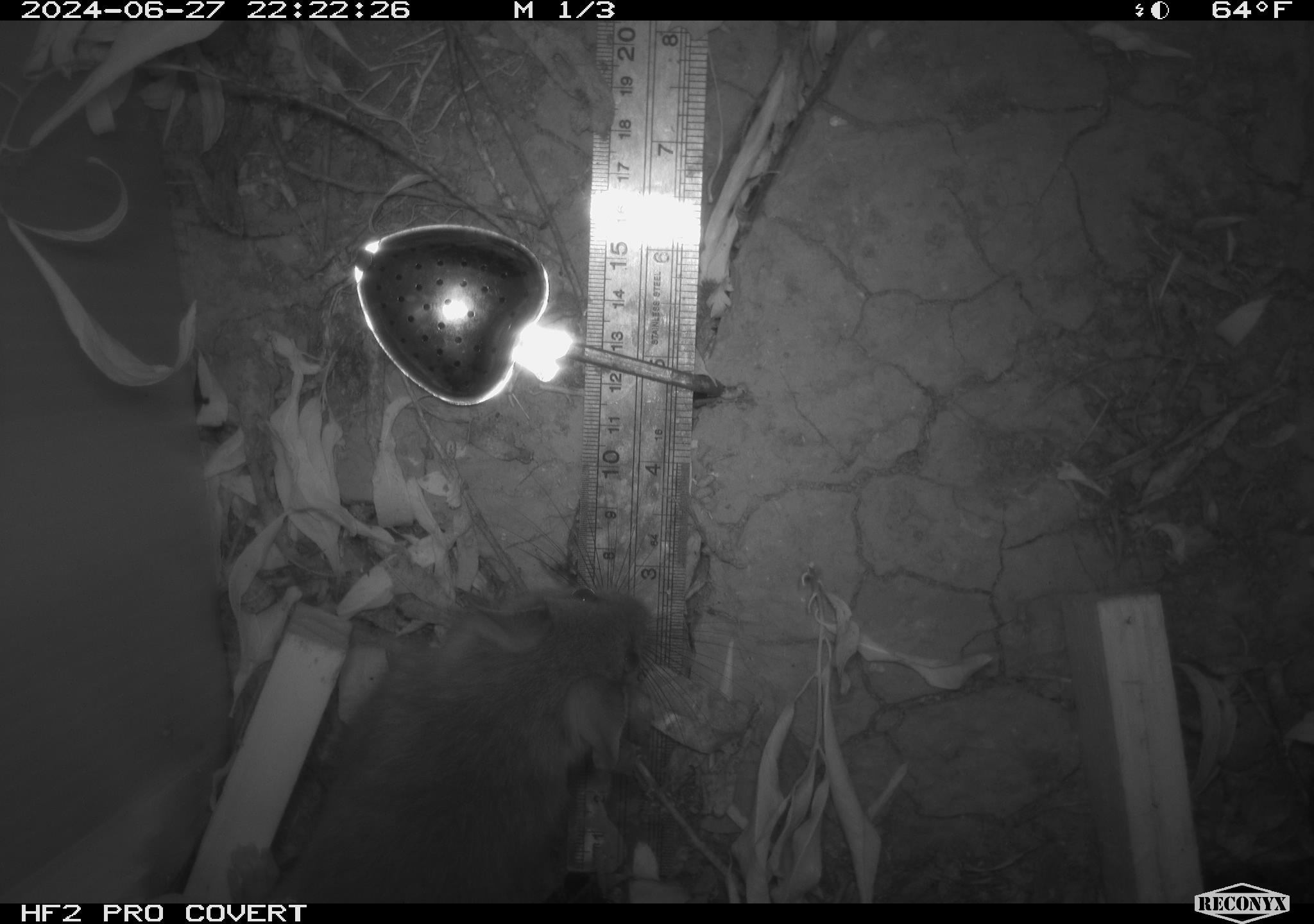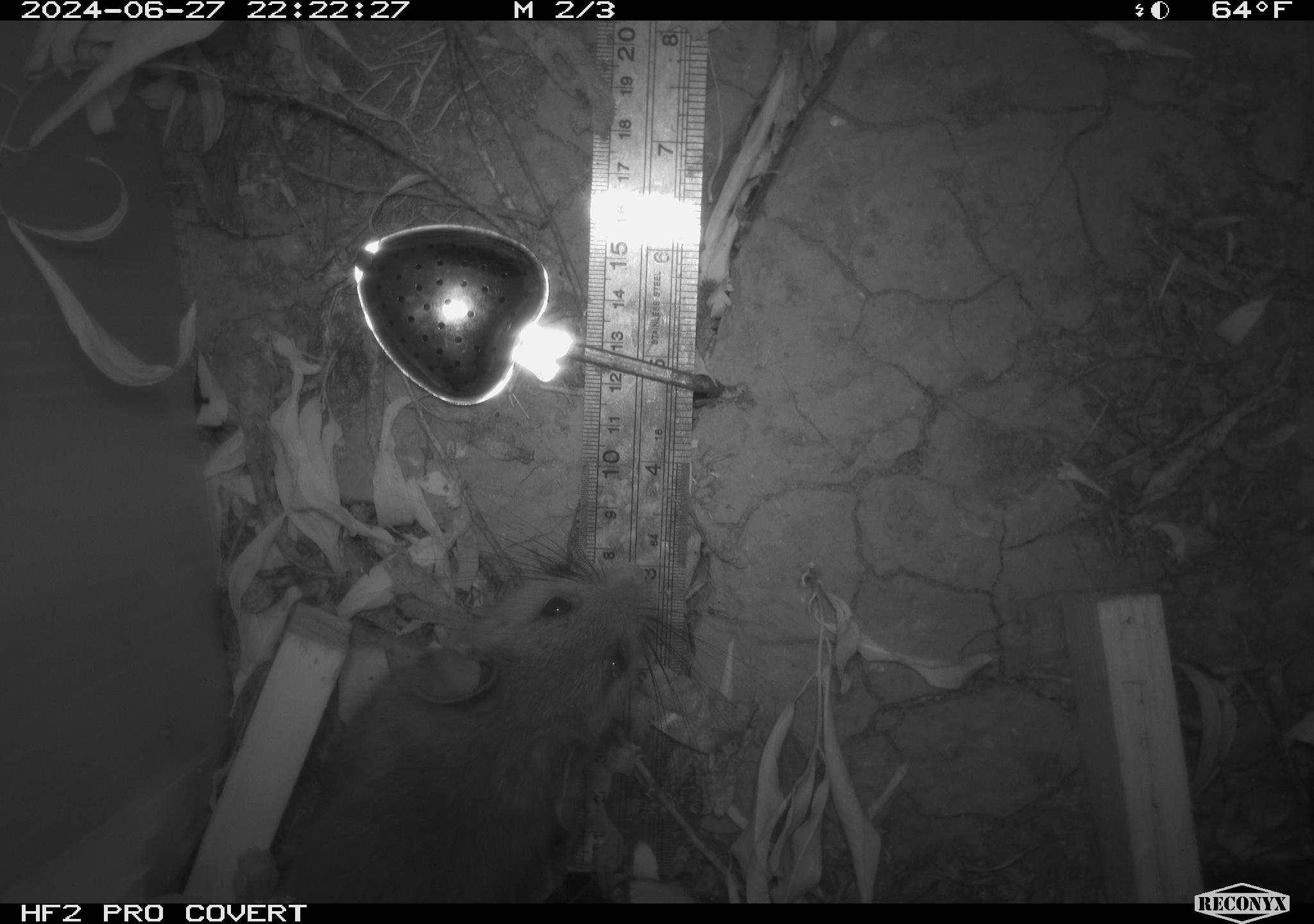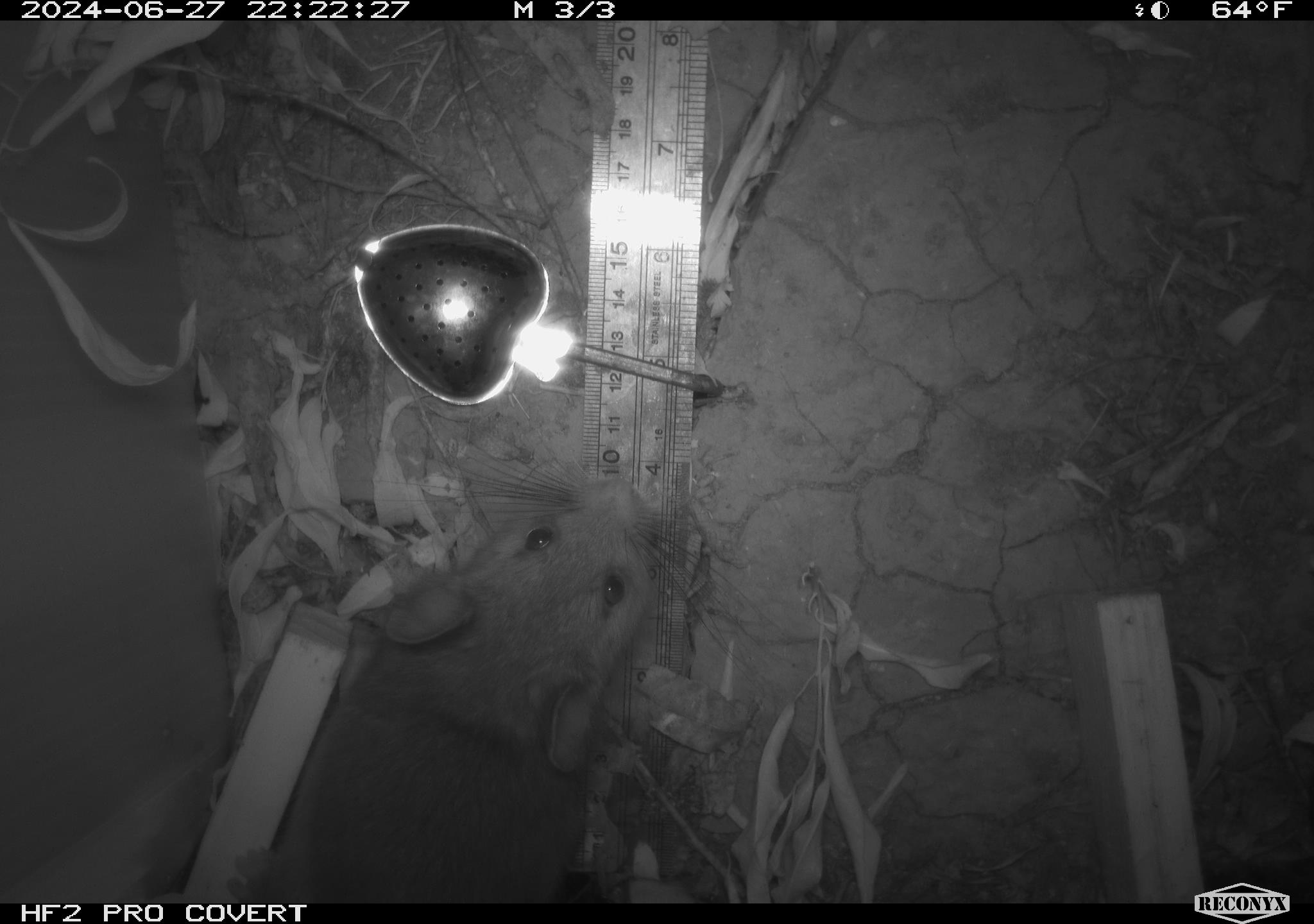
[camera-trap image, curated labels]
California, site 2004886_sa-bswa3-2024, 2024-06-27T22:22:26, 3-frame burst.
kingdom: Animalia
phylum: Chordata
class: Mammalia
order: Rodentia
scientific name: Rodentia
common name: woodrat or rat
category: woodrat or rat species